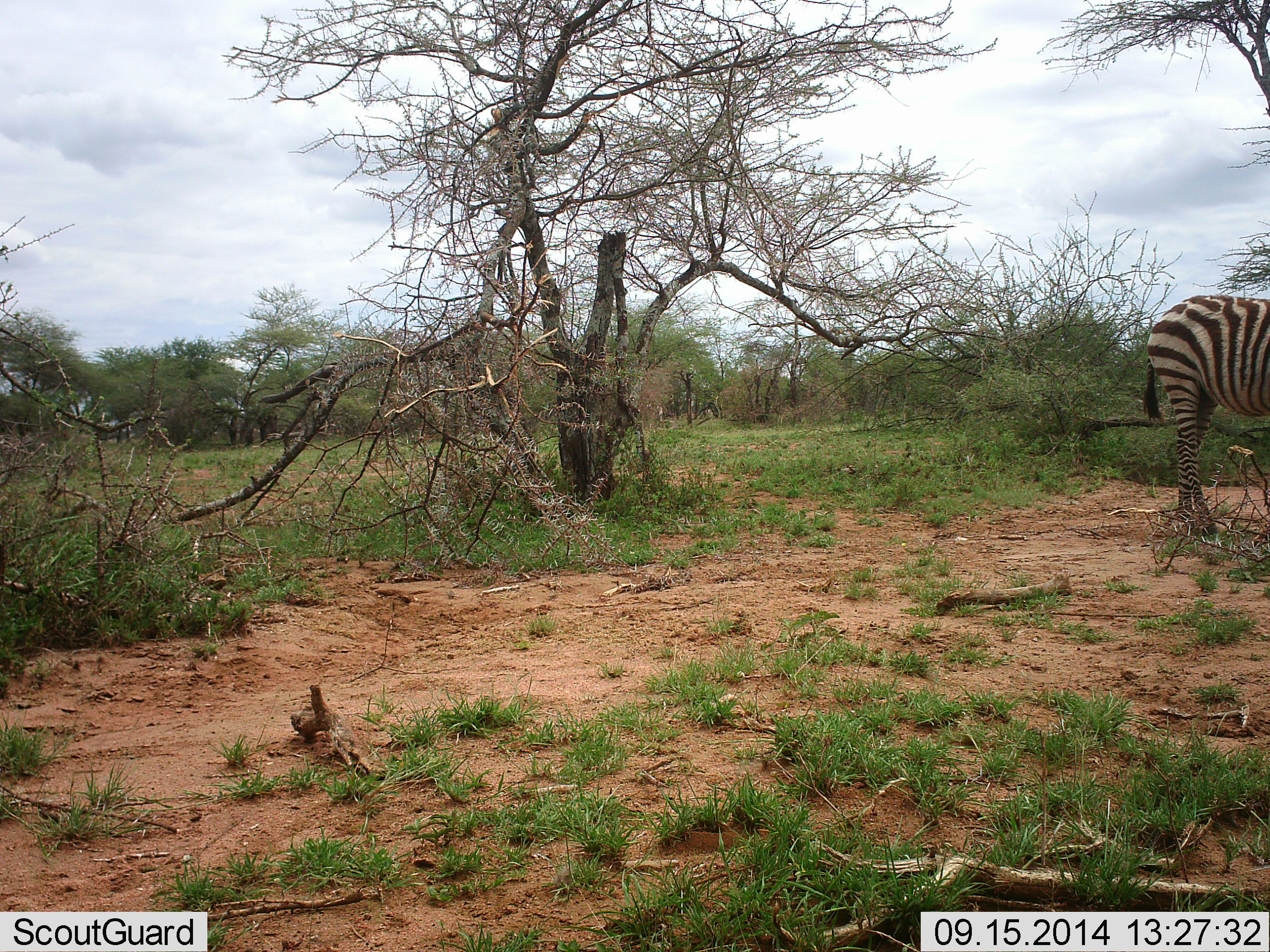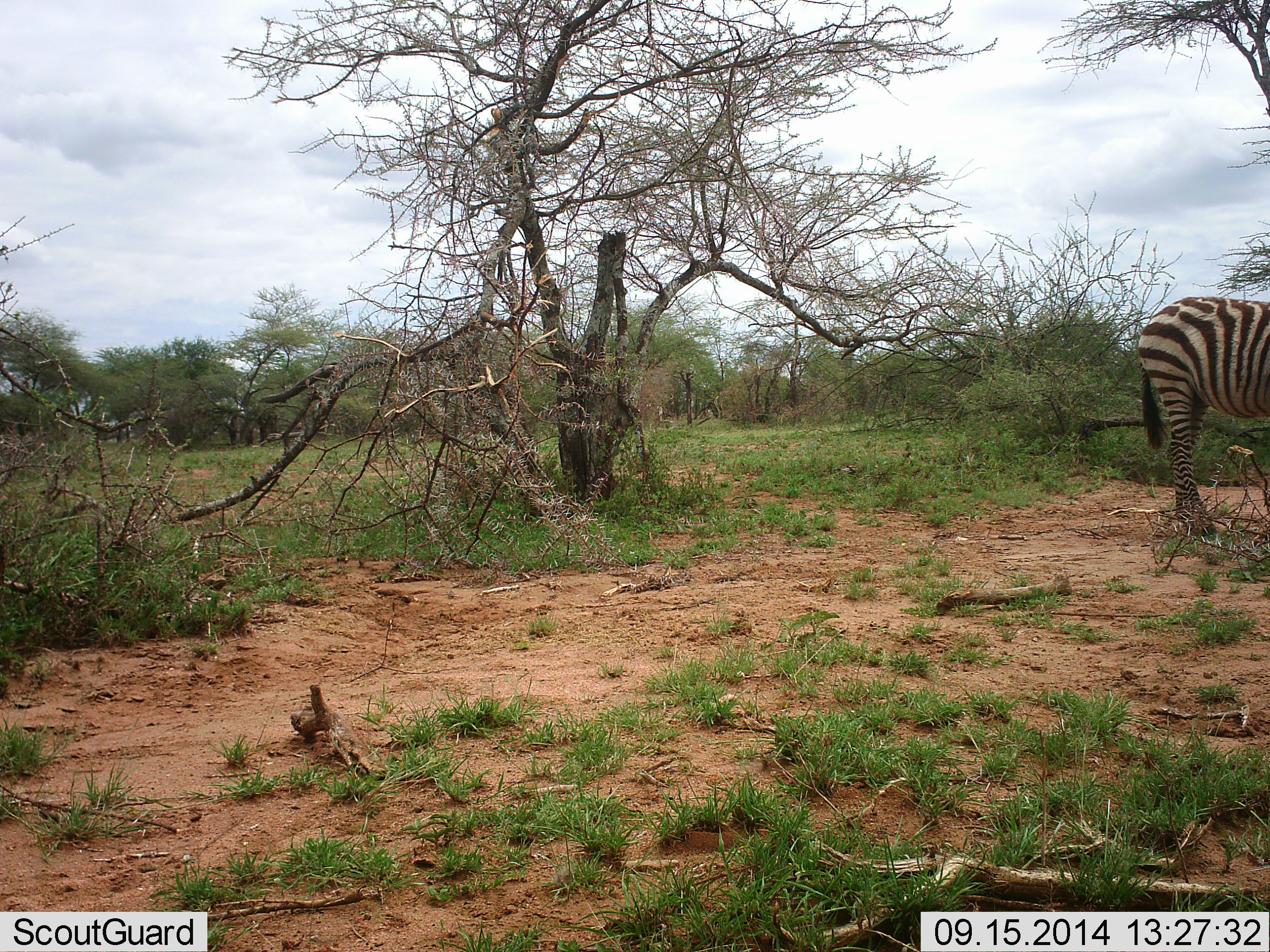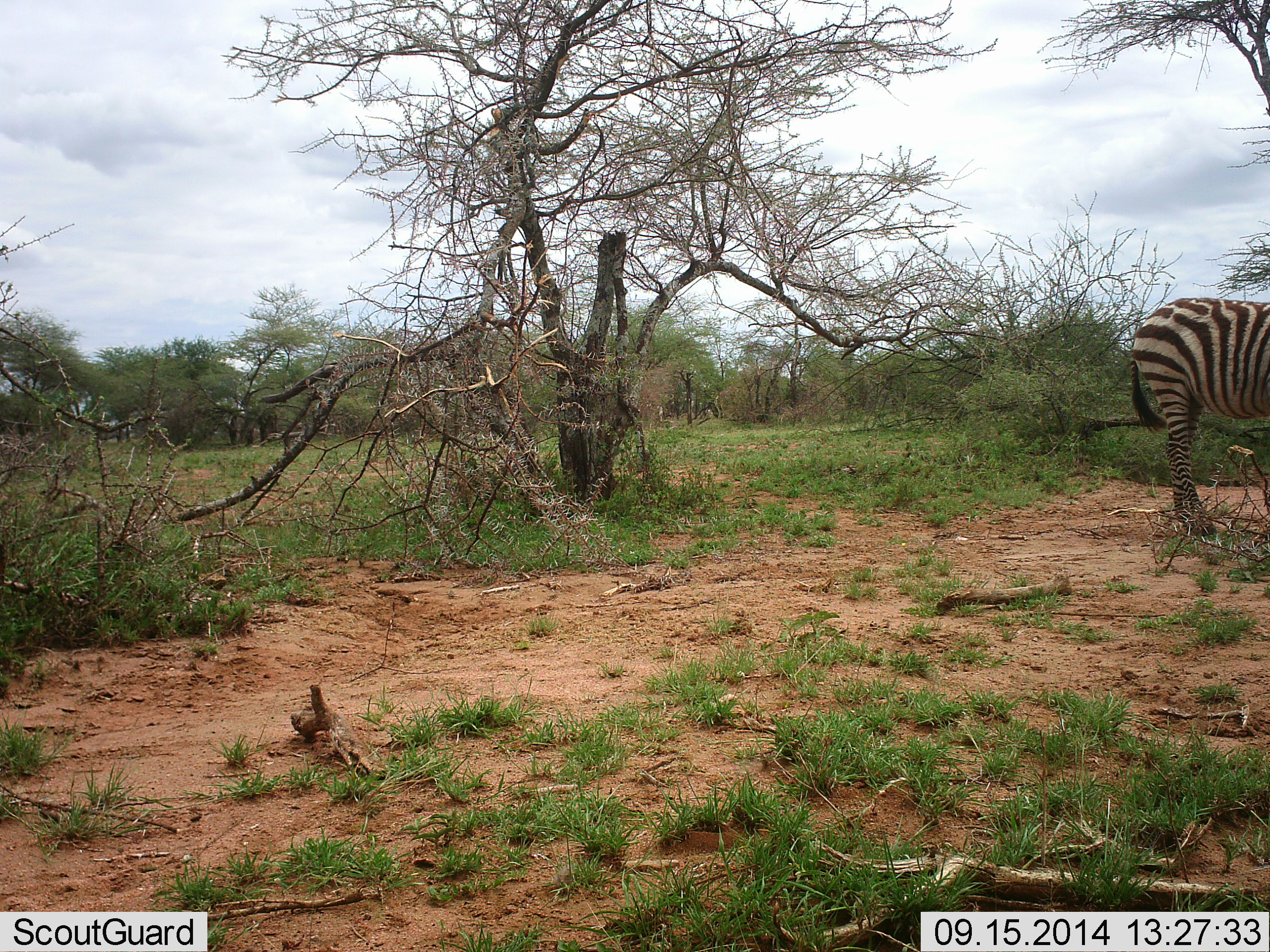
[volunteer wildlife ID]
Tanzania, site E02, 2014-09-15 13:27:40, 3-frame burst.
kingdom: Animalia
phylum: Chordata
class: Mammalia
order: Perissodactyla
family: Equidae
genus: Equus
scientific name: Equus quagga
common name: plains zebra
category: zebra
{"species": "zebra (plains zebra) (Equus quagga)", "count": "1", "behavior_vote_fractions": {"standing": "90%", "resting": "0%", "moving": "10%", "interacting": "0%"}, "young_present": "0%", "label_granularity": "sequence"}